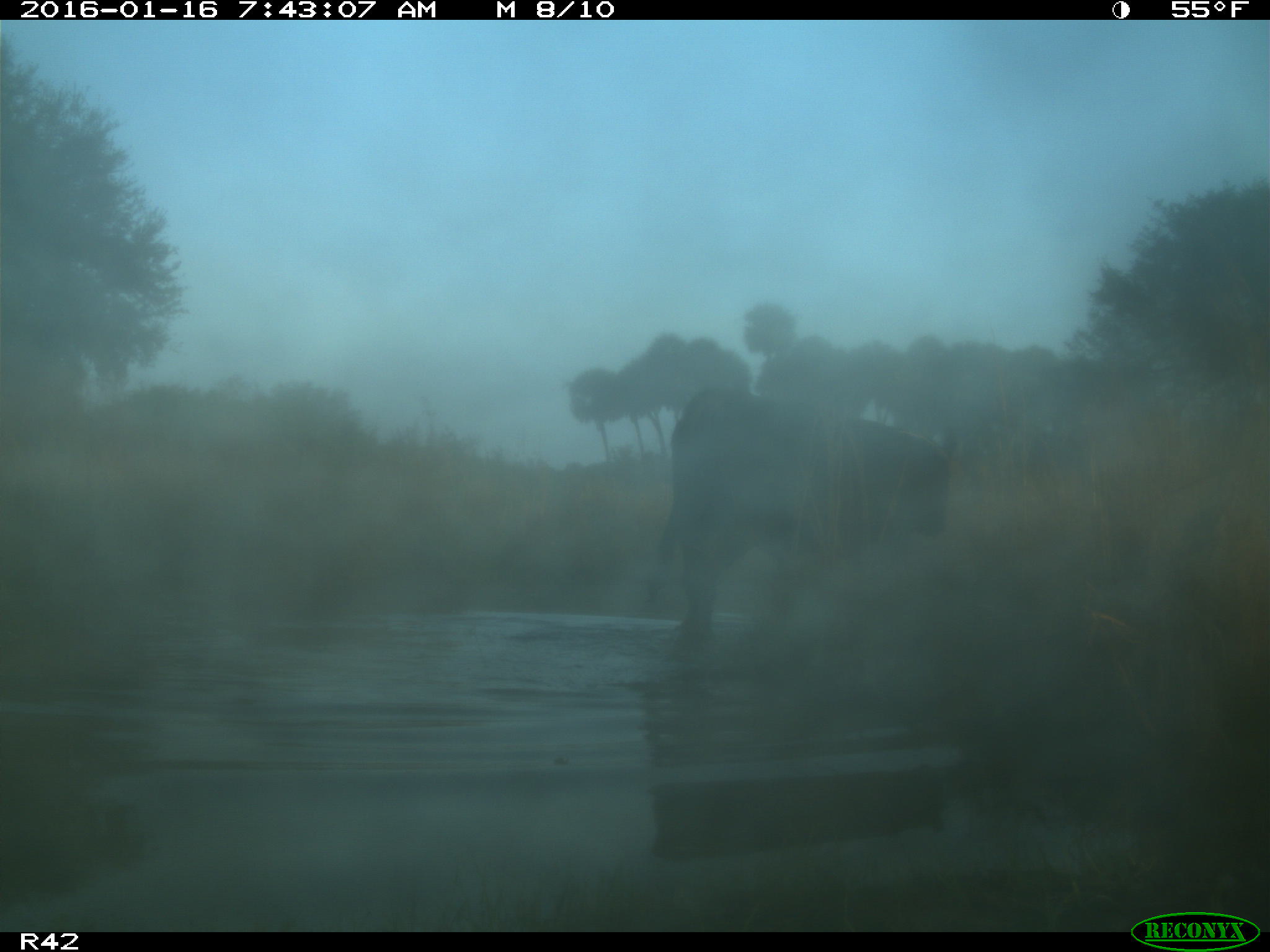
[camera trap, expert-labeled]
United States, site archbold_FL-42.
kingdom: Animalia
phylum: Chordata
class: Mammalia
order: Artiodactyla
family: Bovidae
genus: Bos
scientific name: Bos taurus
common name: domestic cow